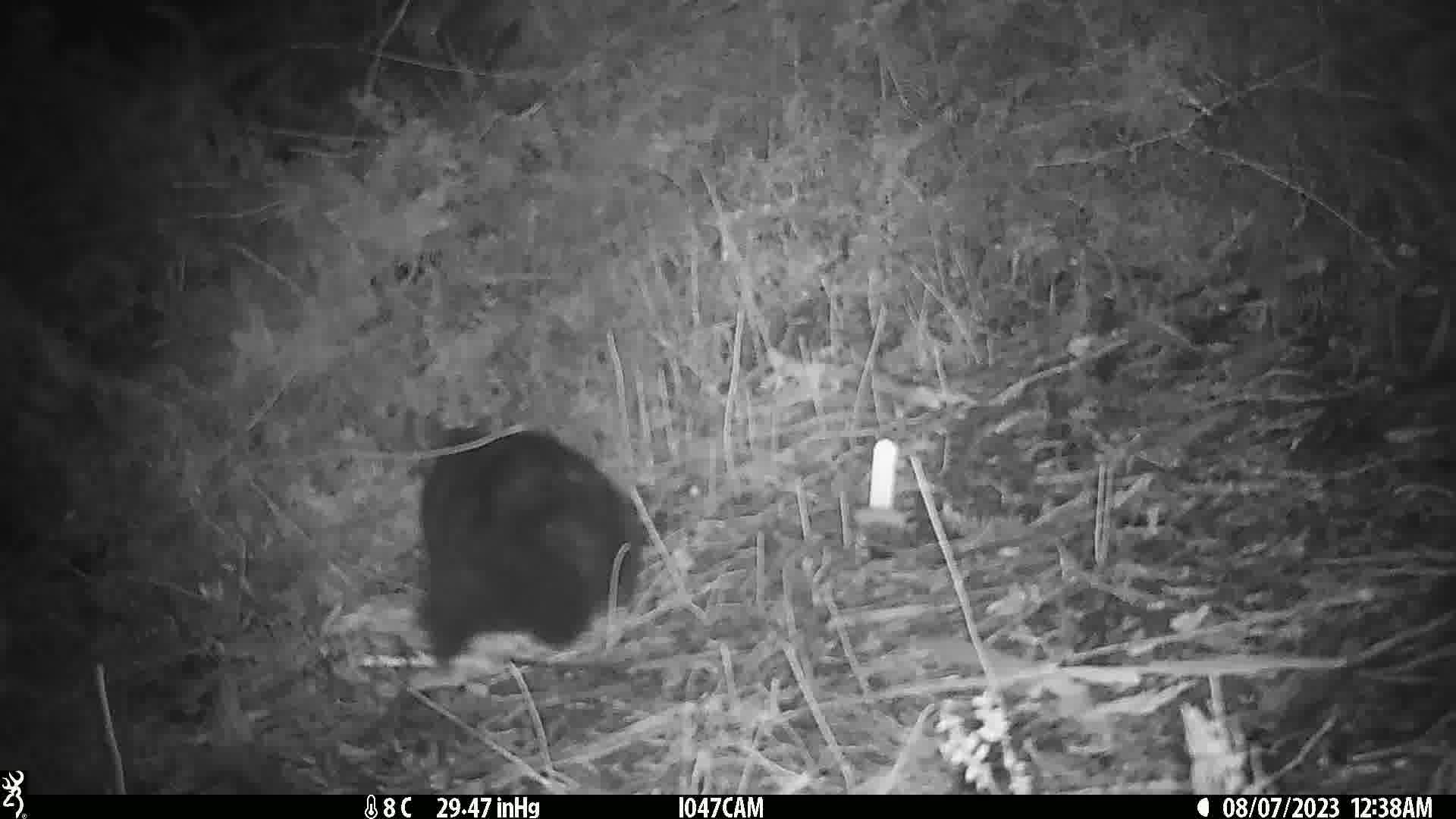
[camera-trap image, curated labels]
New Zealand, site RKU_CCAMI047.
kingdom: Animalia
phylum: Chordata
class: Mammalia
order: Diprotodontia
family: Phalangeridae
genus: Trichosurus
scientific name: Trichosurus vulpecula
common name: common brushtail possum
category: possum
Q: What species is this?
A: Possum (common brushtail possum) (Trichosurus vulpecula).